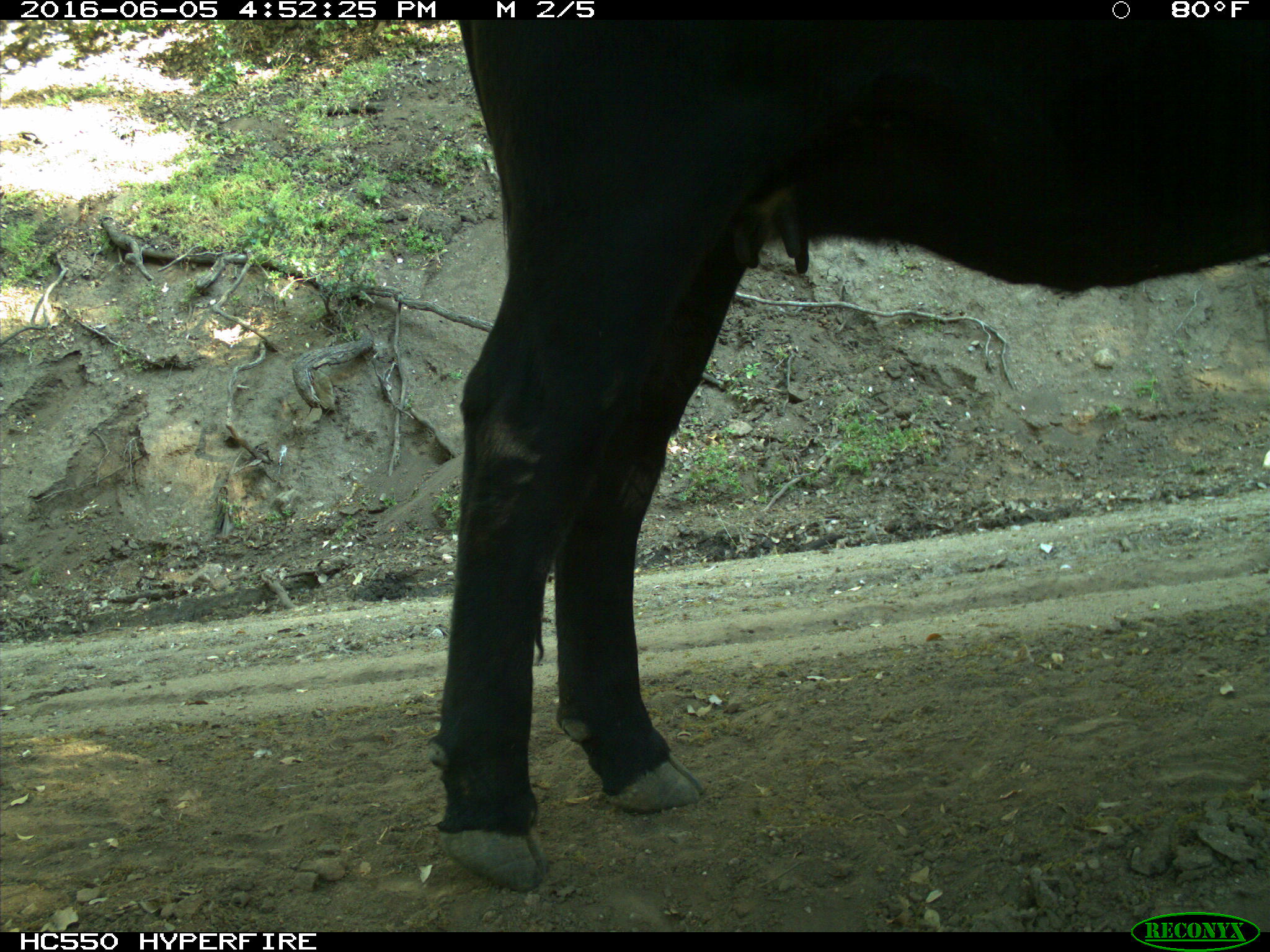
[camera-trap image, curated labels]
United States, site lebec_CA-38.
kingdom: Animalia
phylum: Chordata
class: Mammalia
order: Artiodactyla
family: Bovidae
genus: Bos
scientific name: Bos taurus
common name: domestic cow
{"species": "Bos taurus (domestic cow)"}